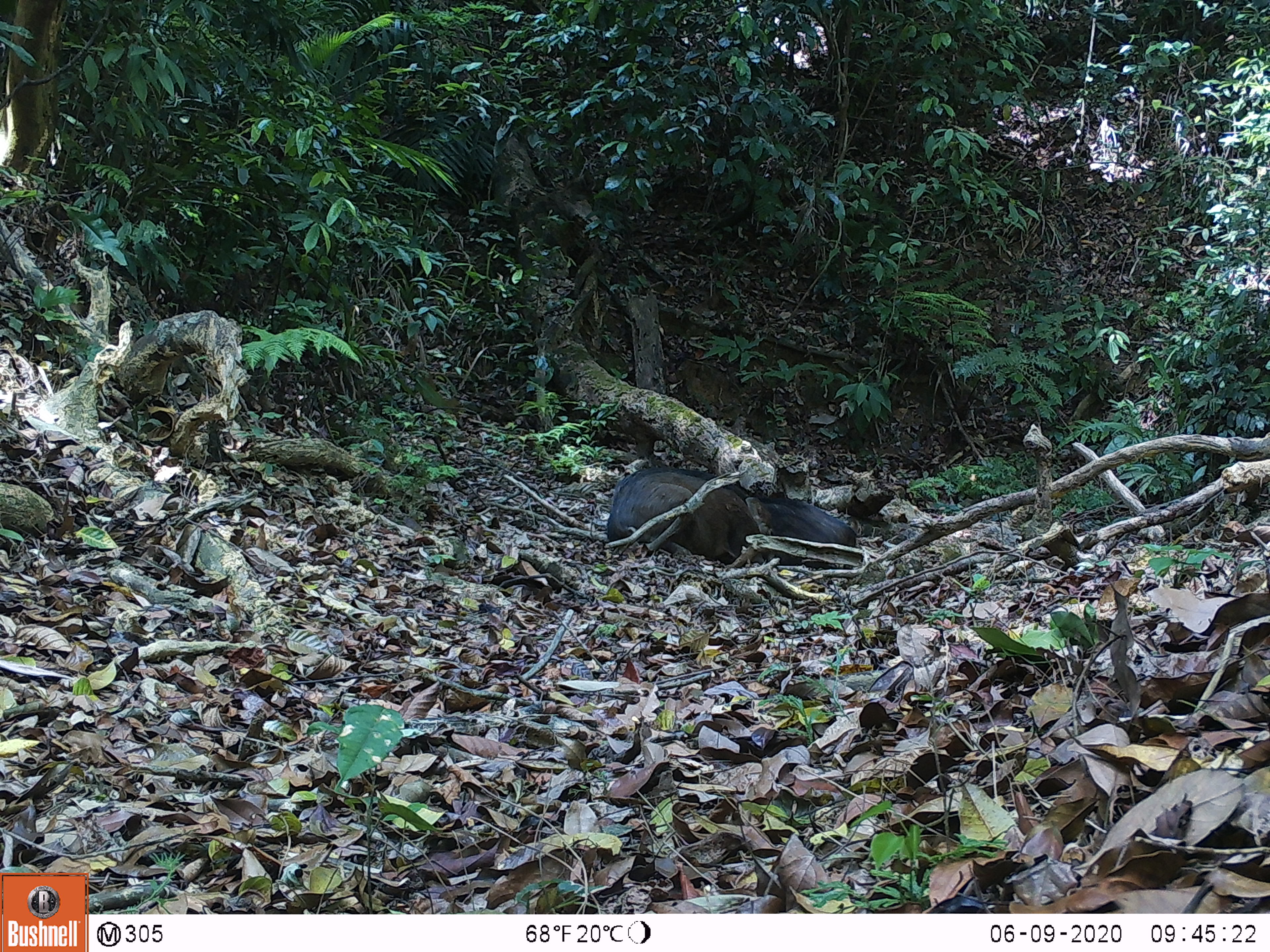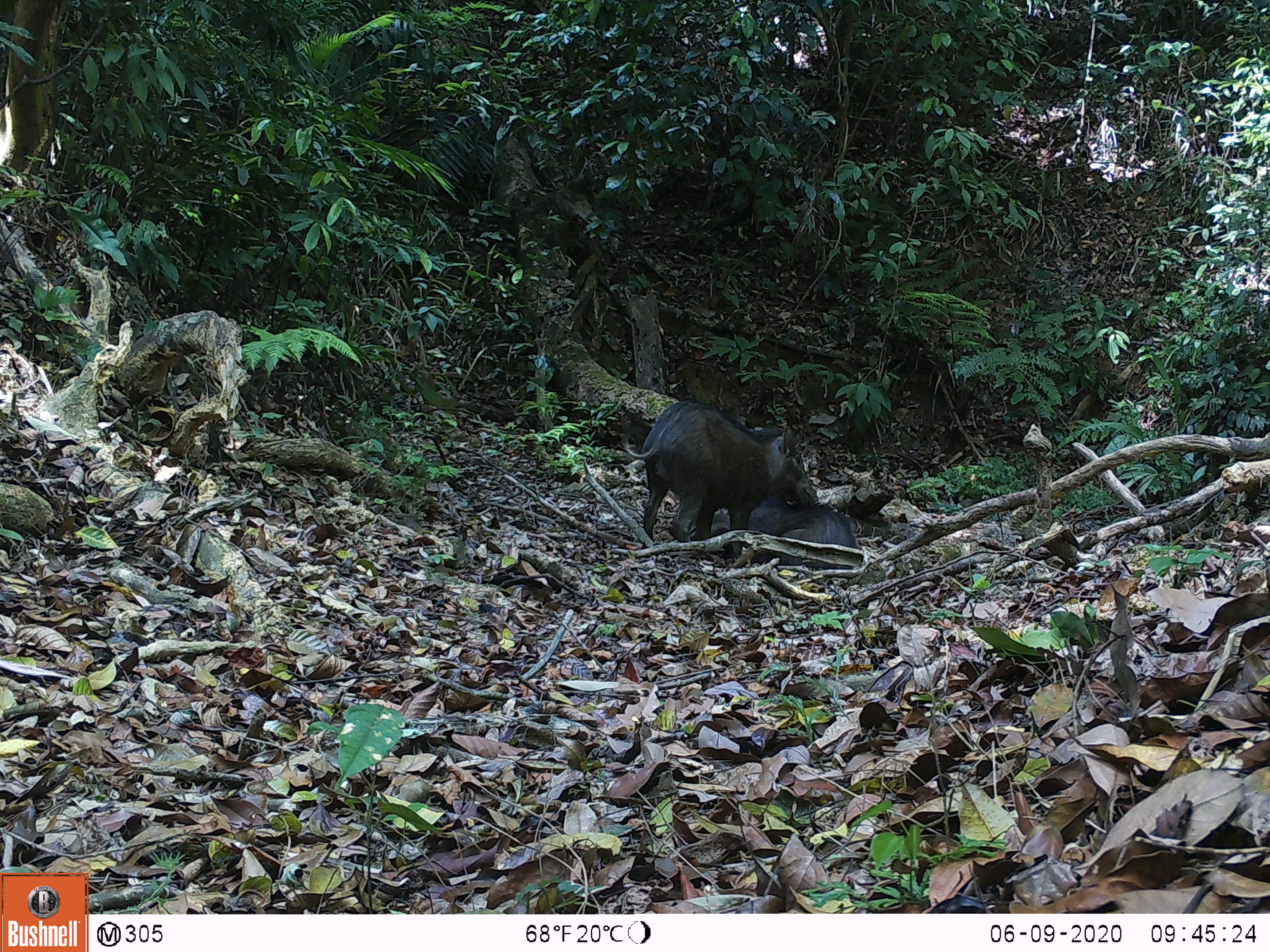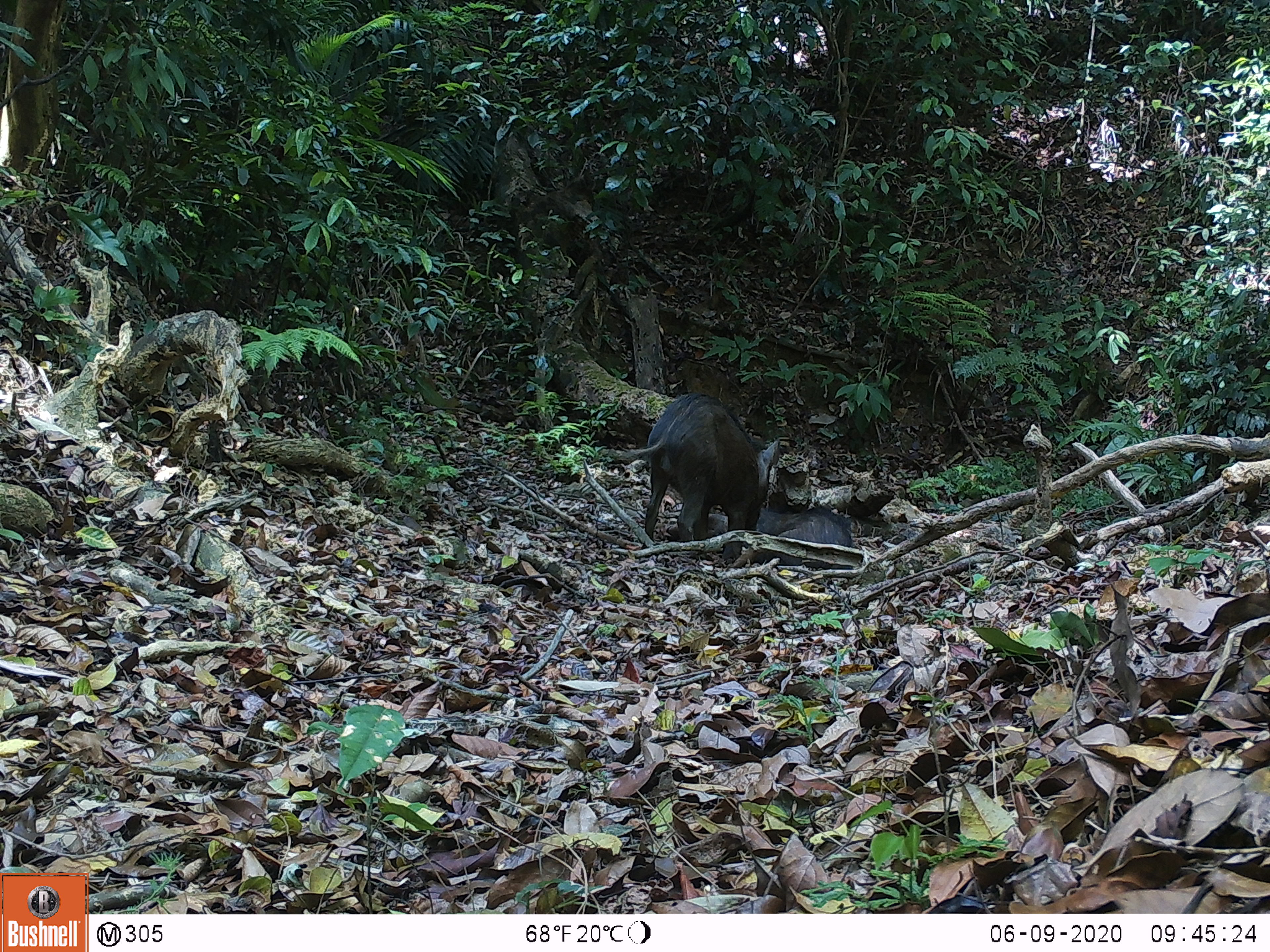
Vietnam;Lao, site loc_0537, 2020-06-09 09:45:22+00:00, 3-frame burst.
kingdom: Animalia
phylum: Chordata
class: Mammalia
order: Artiodactyla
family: Suidae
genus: Sus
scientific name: Sus scrofa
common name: eurasian wild pig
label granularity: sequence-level